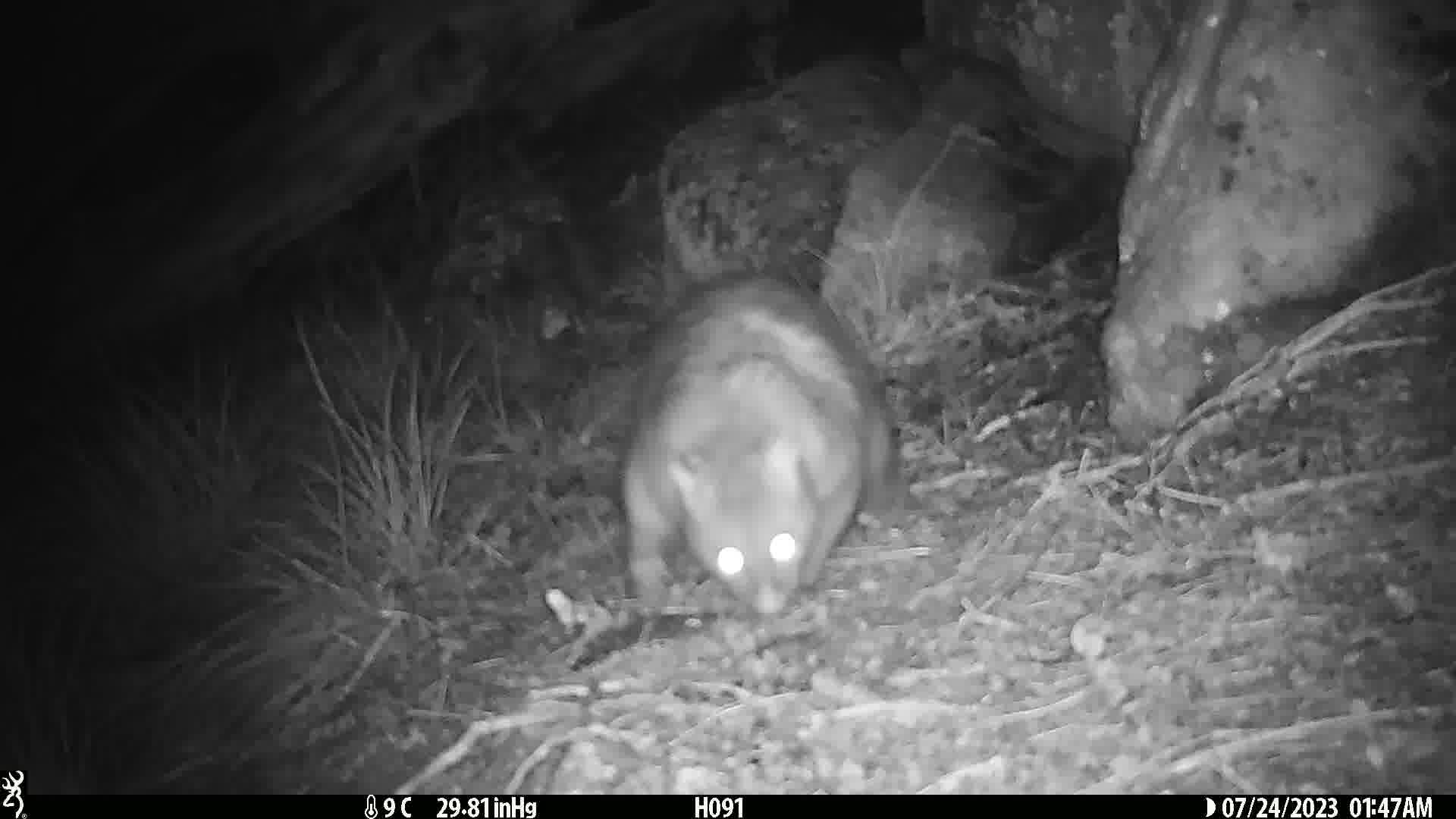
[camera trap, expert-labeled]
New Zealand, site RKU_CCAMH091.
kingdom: Animalia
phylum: Chordata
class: Mammalia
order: Diprotodontia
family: Phalangeridae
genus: Trichosurus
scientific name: Trichosurus vulpecula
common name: common brushtail possum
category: possum